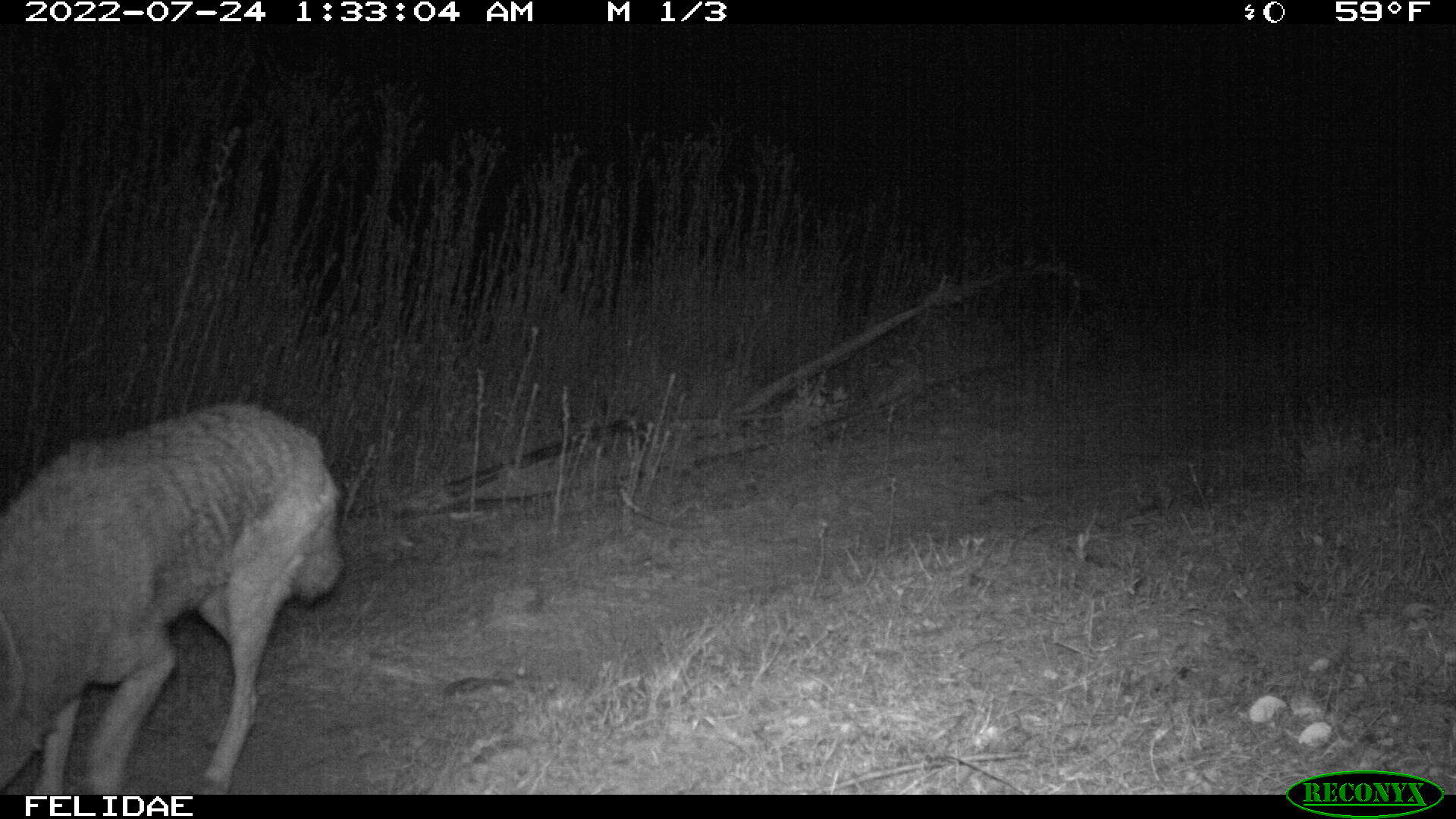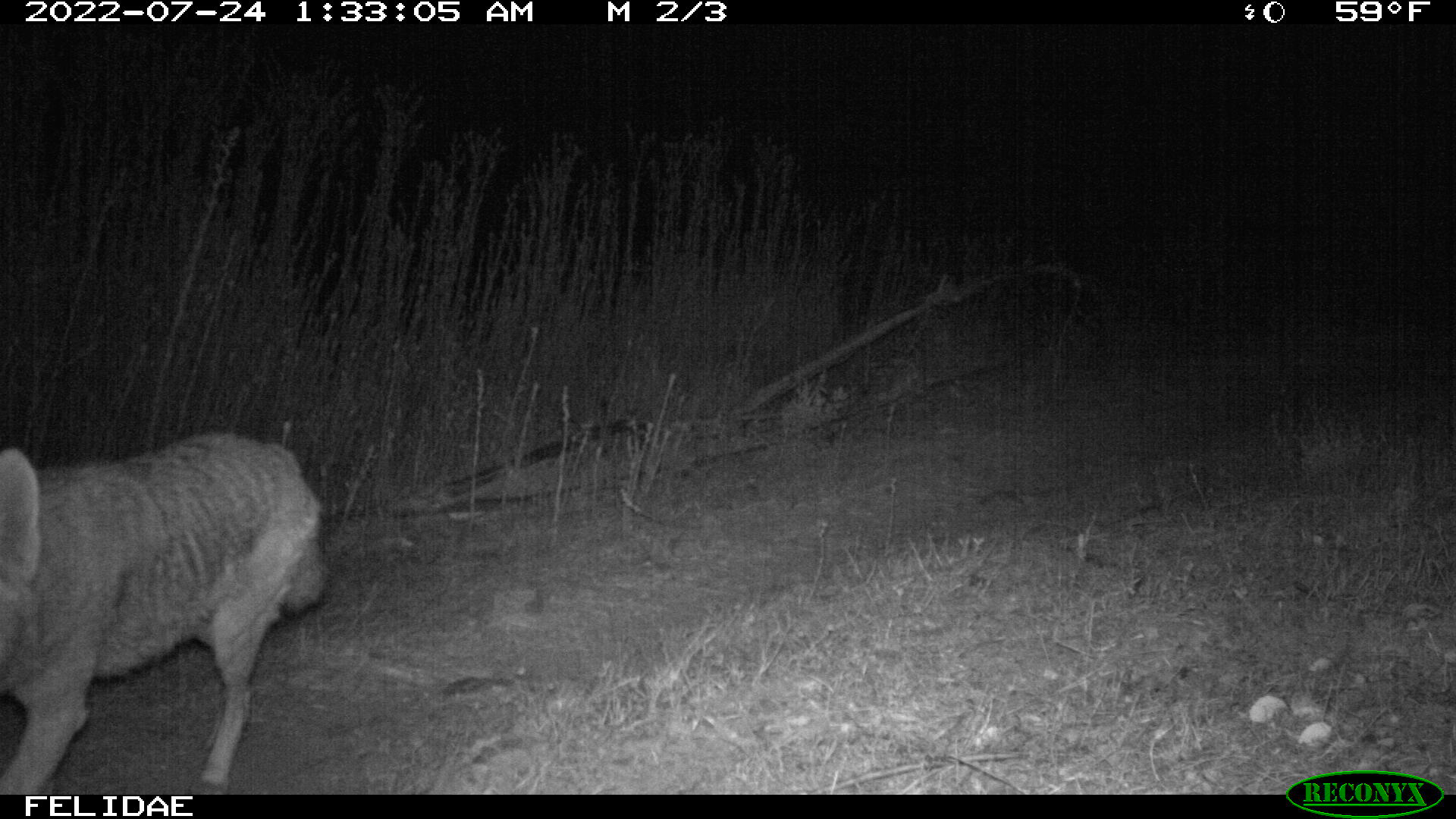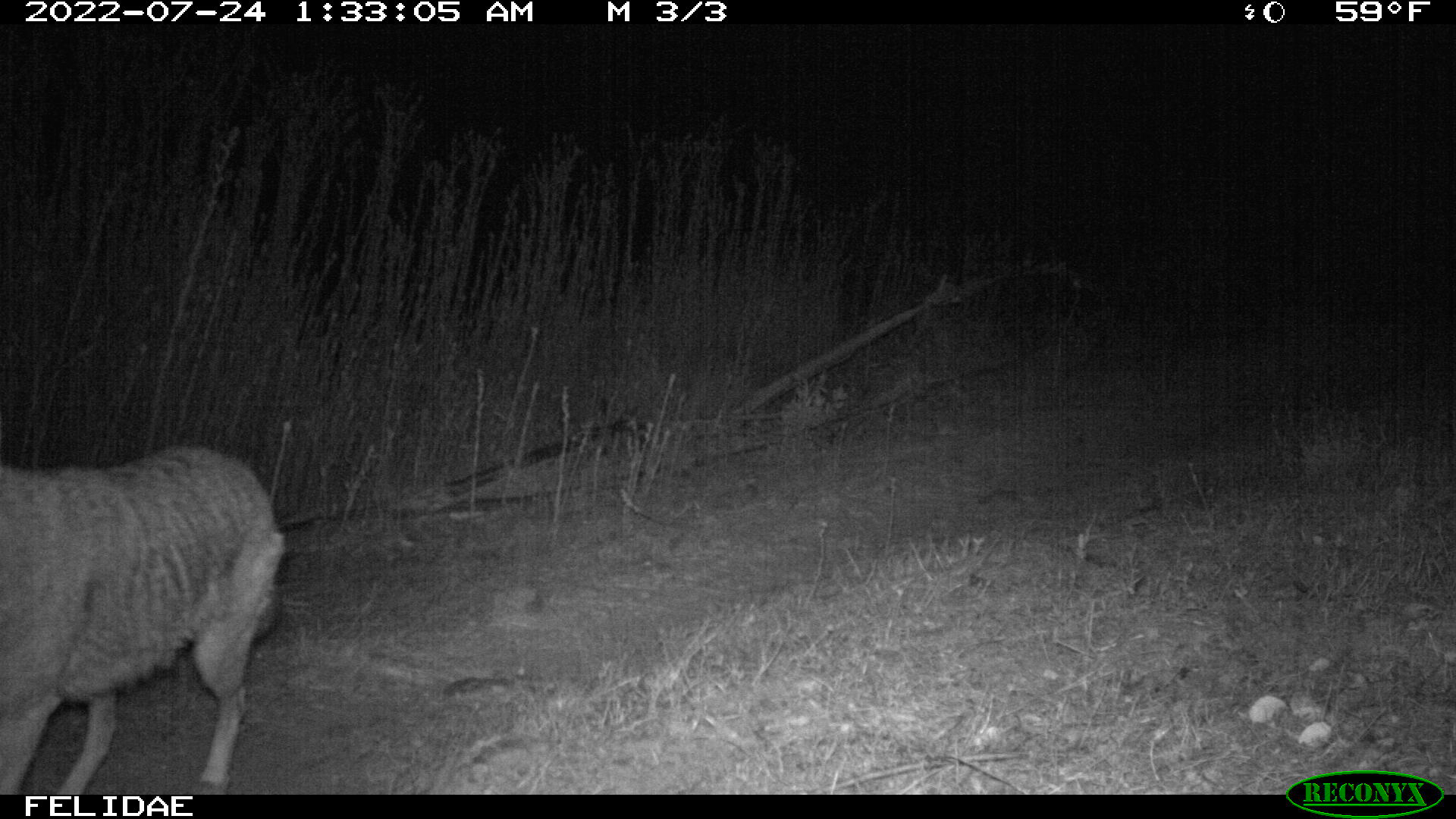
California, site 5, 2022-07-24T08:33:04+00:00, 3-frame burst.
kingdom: Animalia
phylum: Chordata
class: Mammalia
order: Carnivora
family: Canidae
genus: Canis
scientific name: Canis latrans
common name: coyote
Coyote (Canis latrans).